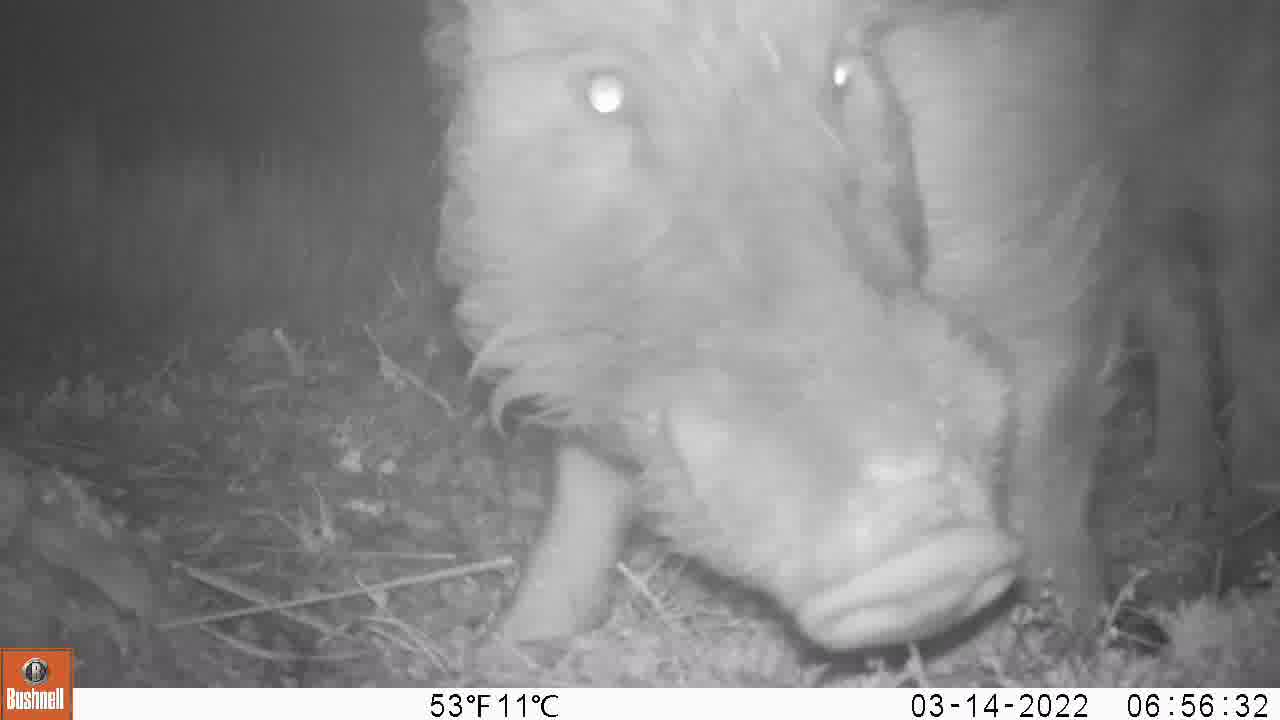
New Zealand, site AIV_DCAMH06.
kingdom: Animalia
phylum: Chordata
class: Mammalia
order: Artiodactyla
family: Suidae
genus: Sus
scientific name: Sus scrofa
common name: pig